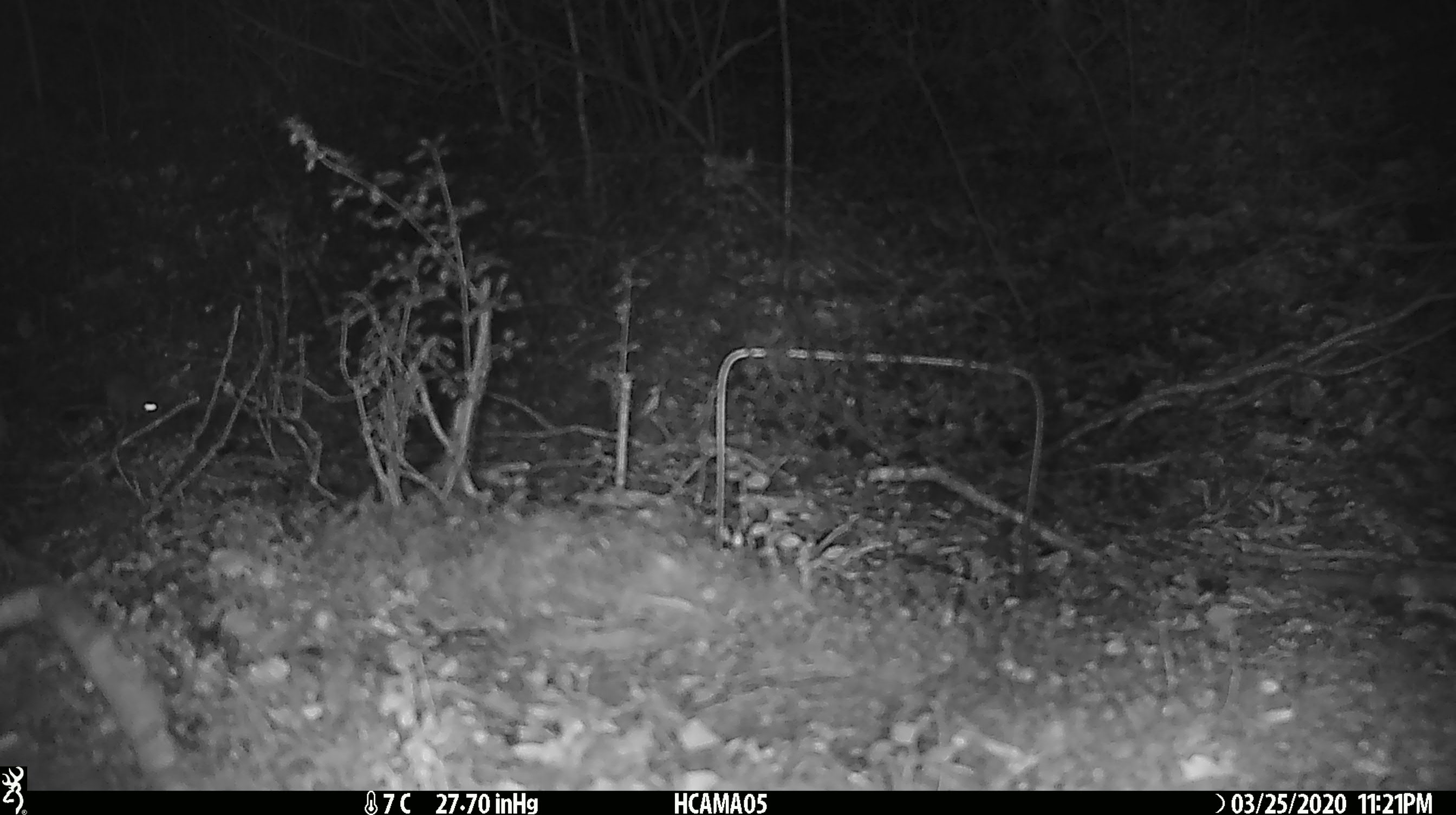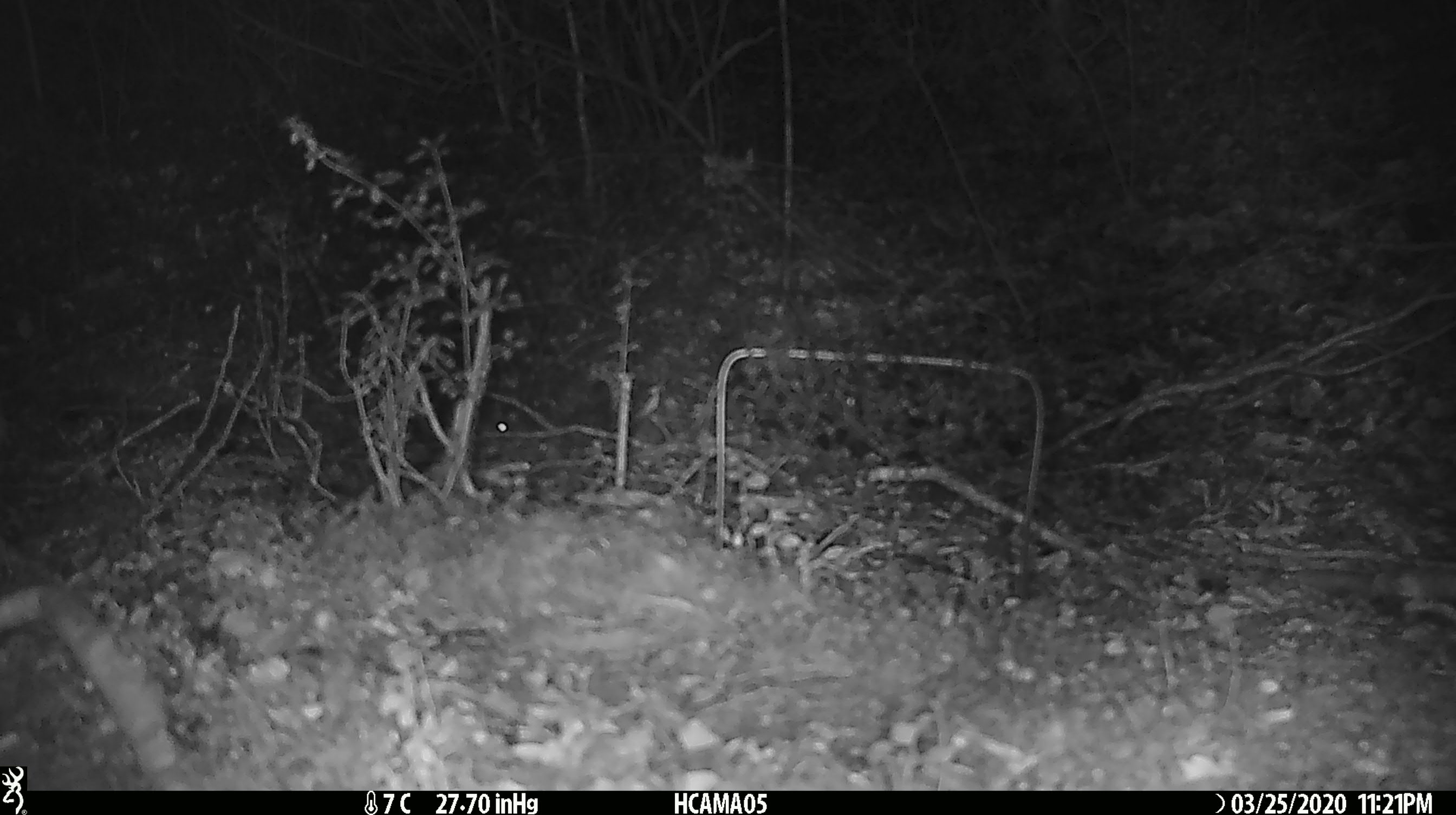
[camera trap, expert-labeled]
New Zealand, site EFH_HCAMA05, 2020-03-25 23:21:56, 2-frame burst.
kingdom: Animalia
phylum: Chordata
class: Mammalia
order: Rodentia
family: Muridae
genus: Mus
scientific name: Mus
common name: mouse